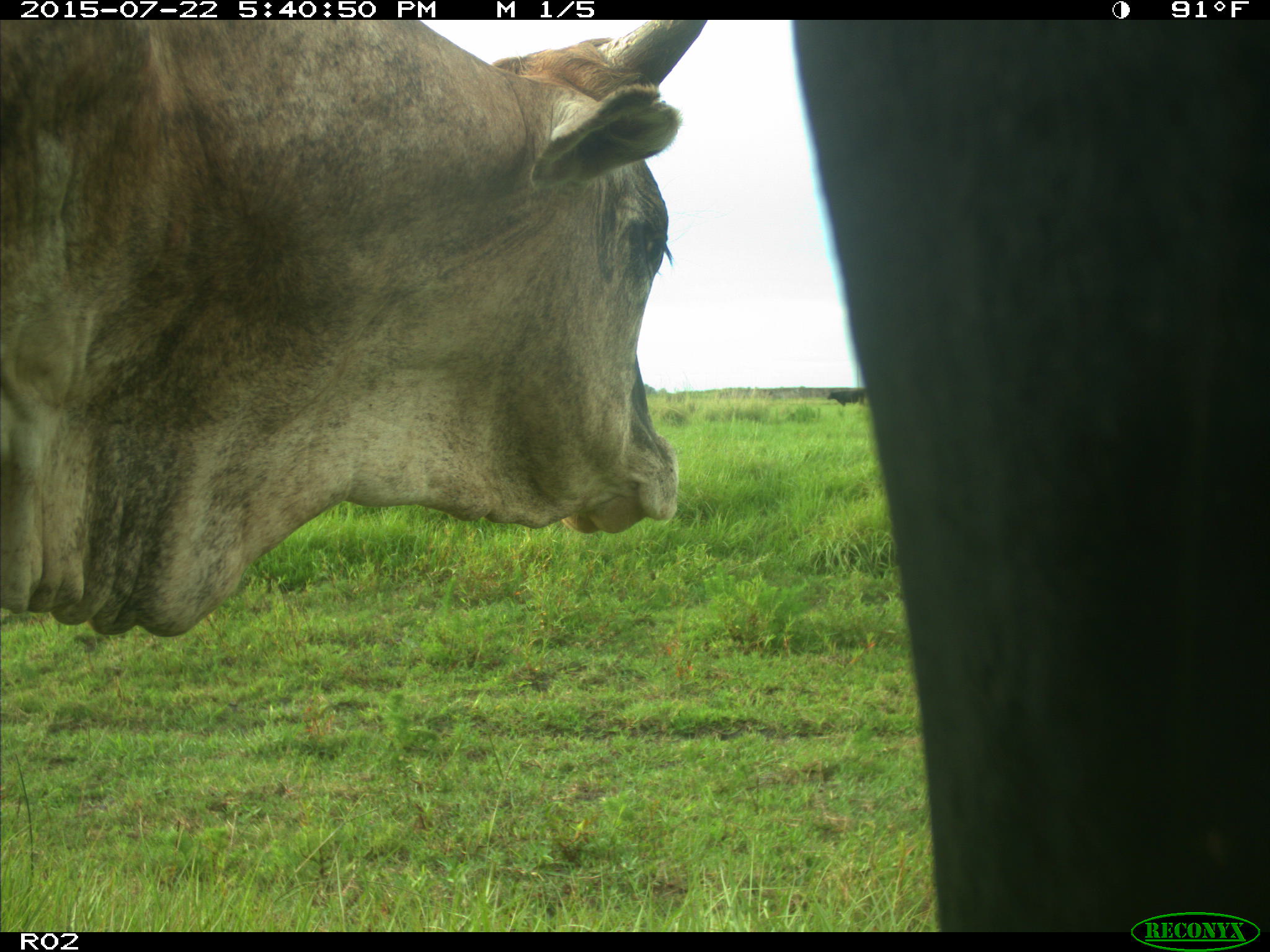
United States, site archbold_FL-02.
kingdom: Animalia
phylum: Chordata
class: Mammalia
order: Artiodactyla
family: Bovidae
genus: Bos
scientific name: Bos taurus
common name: domestic cow